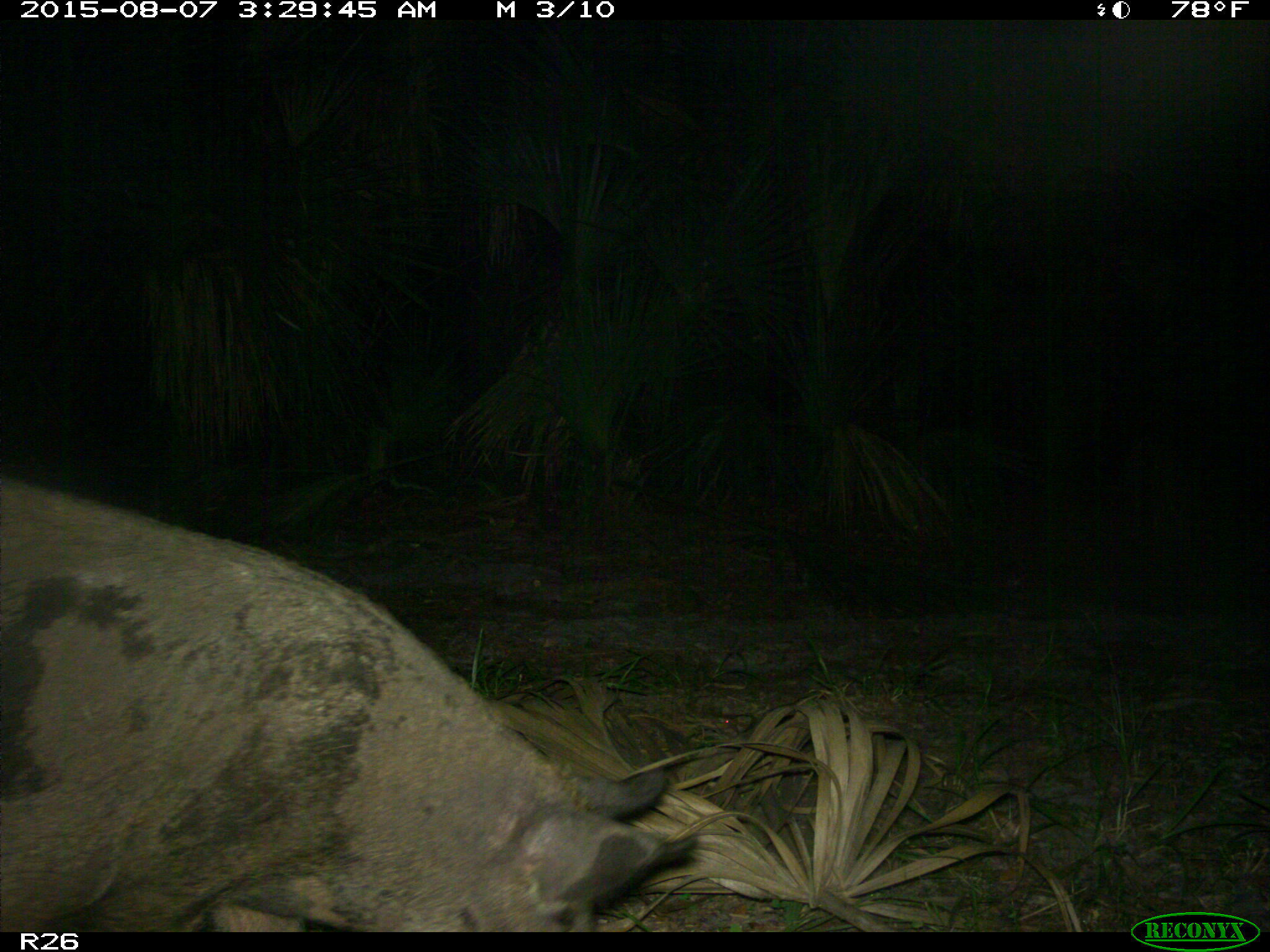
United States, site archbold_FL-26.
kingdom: Animalia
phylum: Chordata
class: Mammalia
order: Artiodactyla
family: Suidae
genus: Sus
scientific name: Sus scrofa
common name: wild boar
Sus scrofa (wild boar).